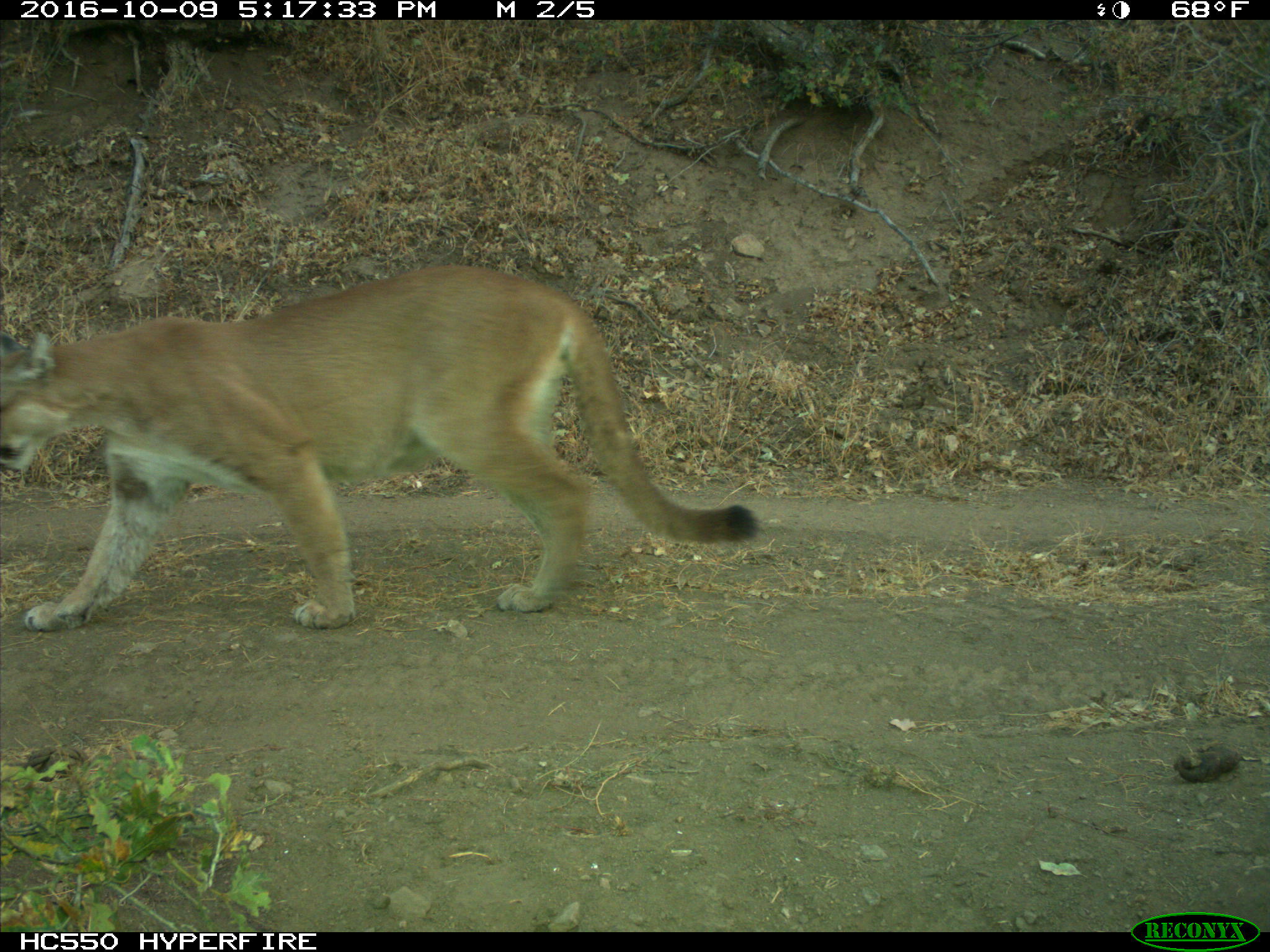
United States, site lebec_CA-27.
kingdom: Animalia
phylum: Chordata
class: Mammalia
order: Carnivora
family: Felidae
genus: Puma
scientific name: Puma concolor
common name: mountain lion